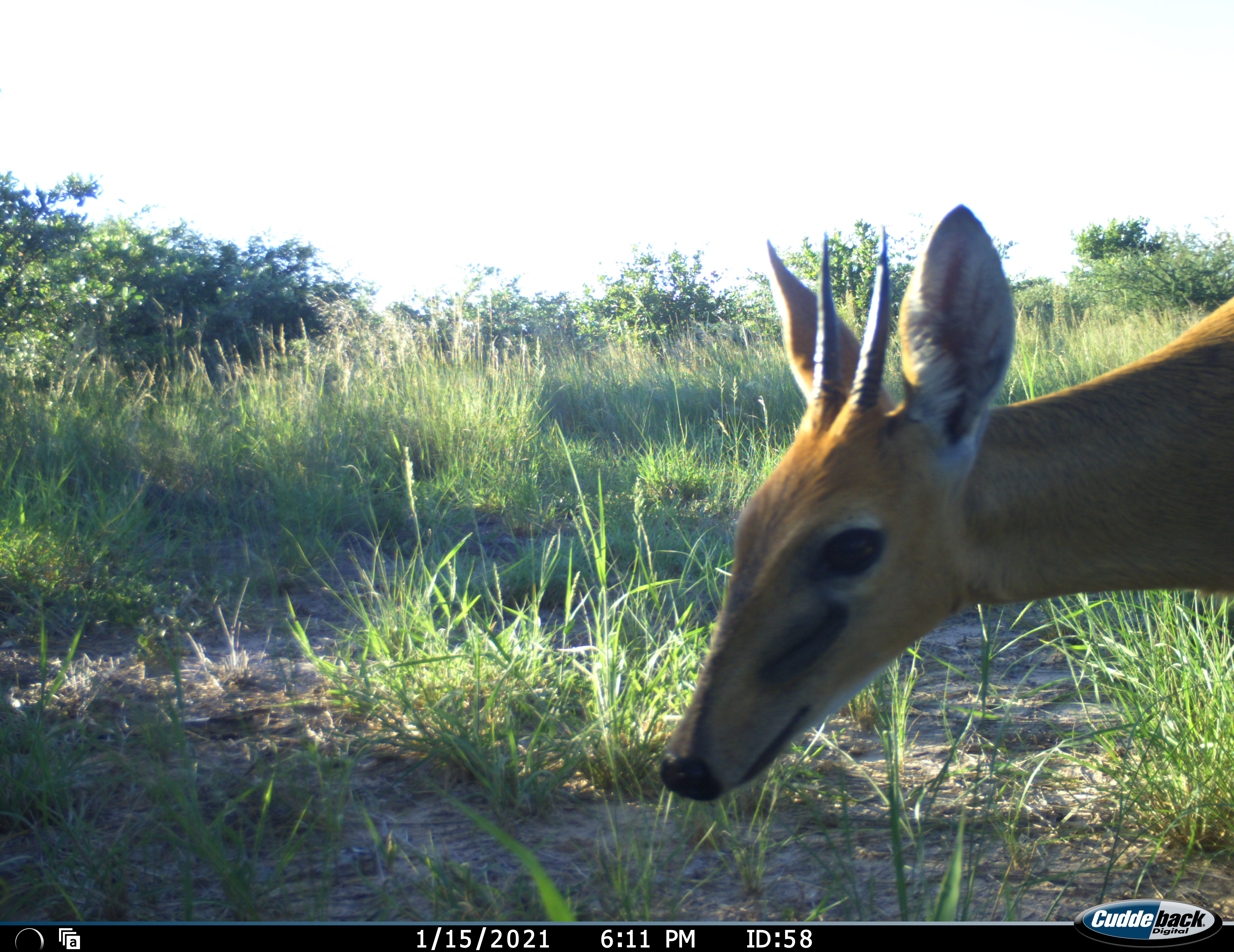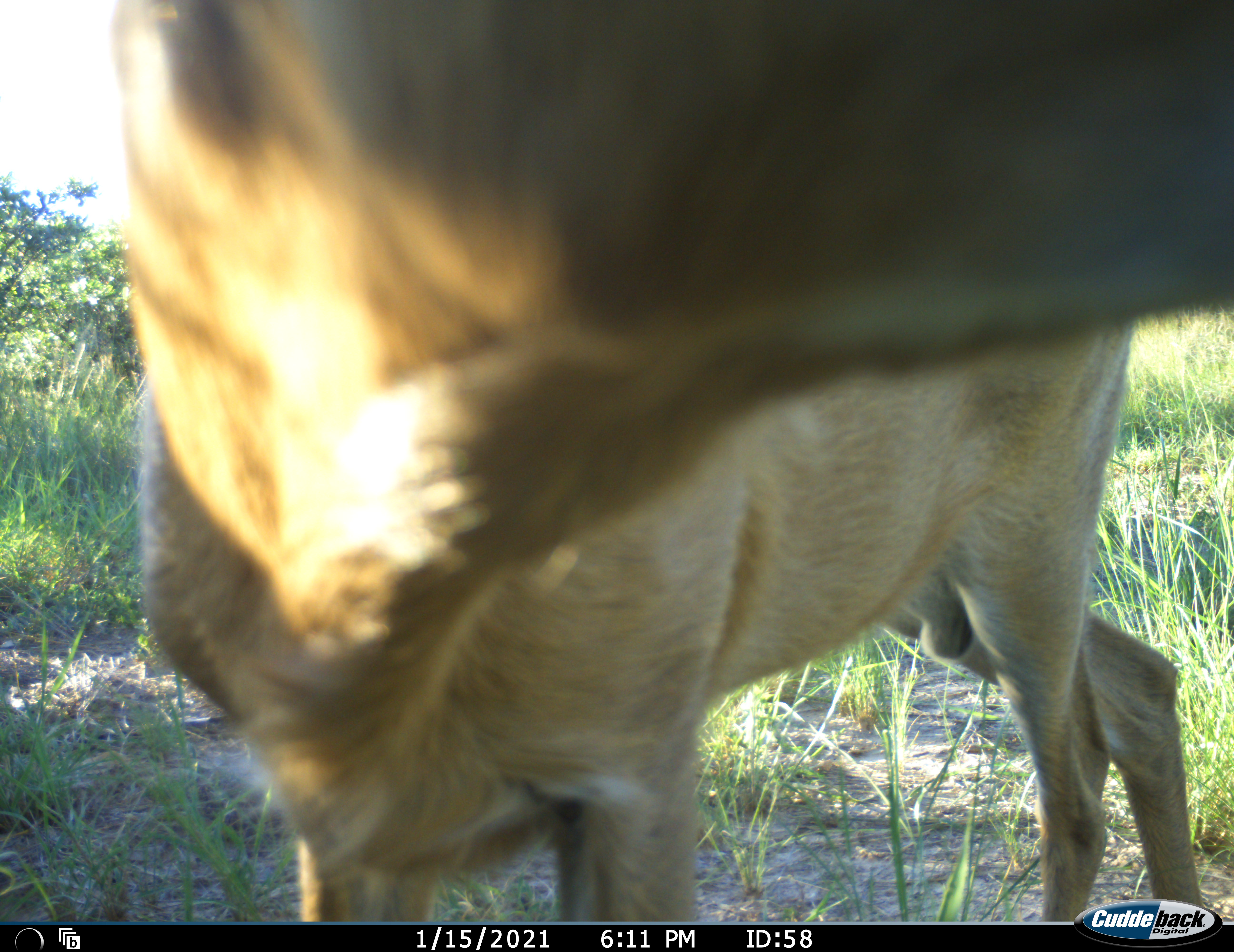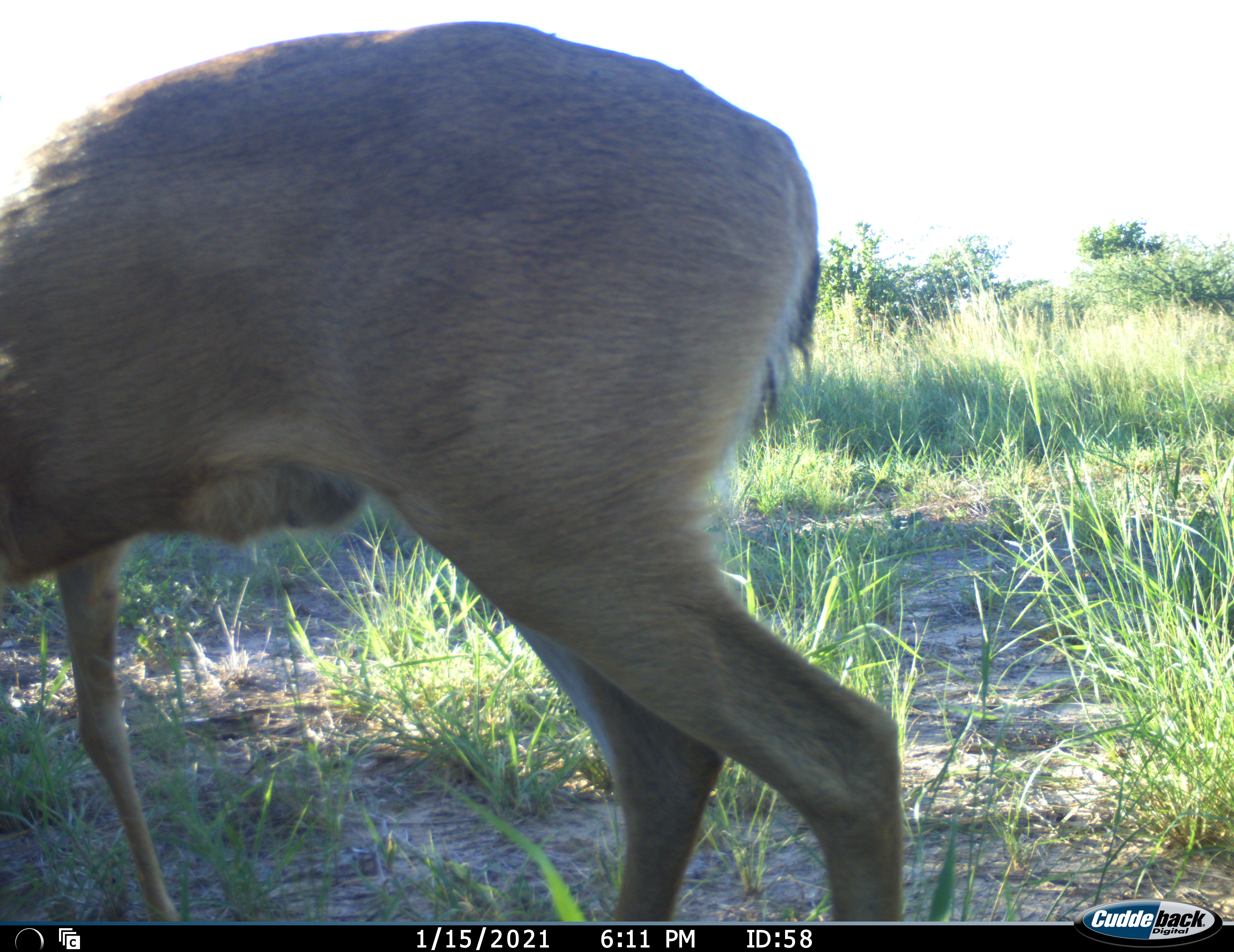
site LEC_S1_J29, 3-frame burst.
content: unidentified animal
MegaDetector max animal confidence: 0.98